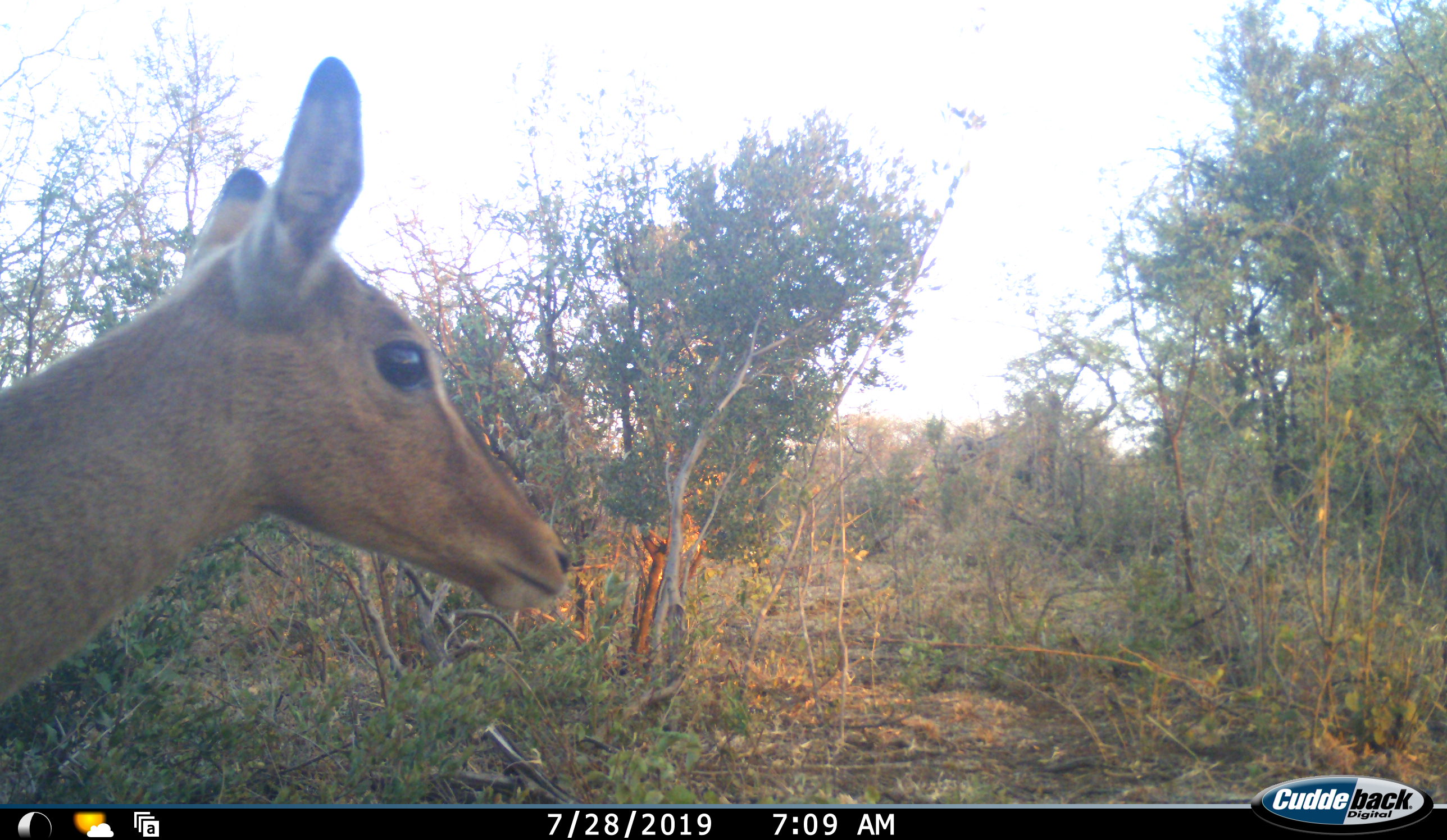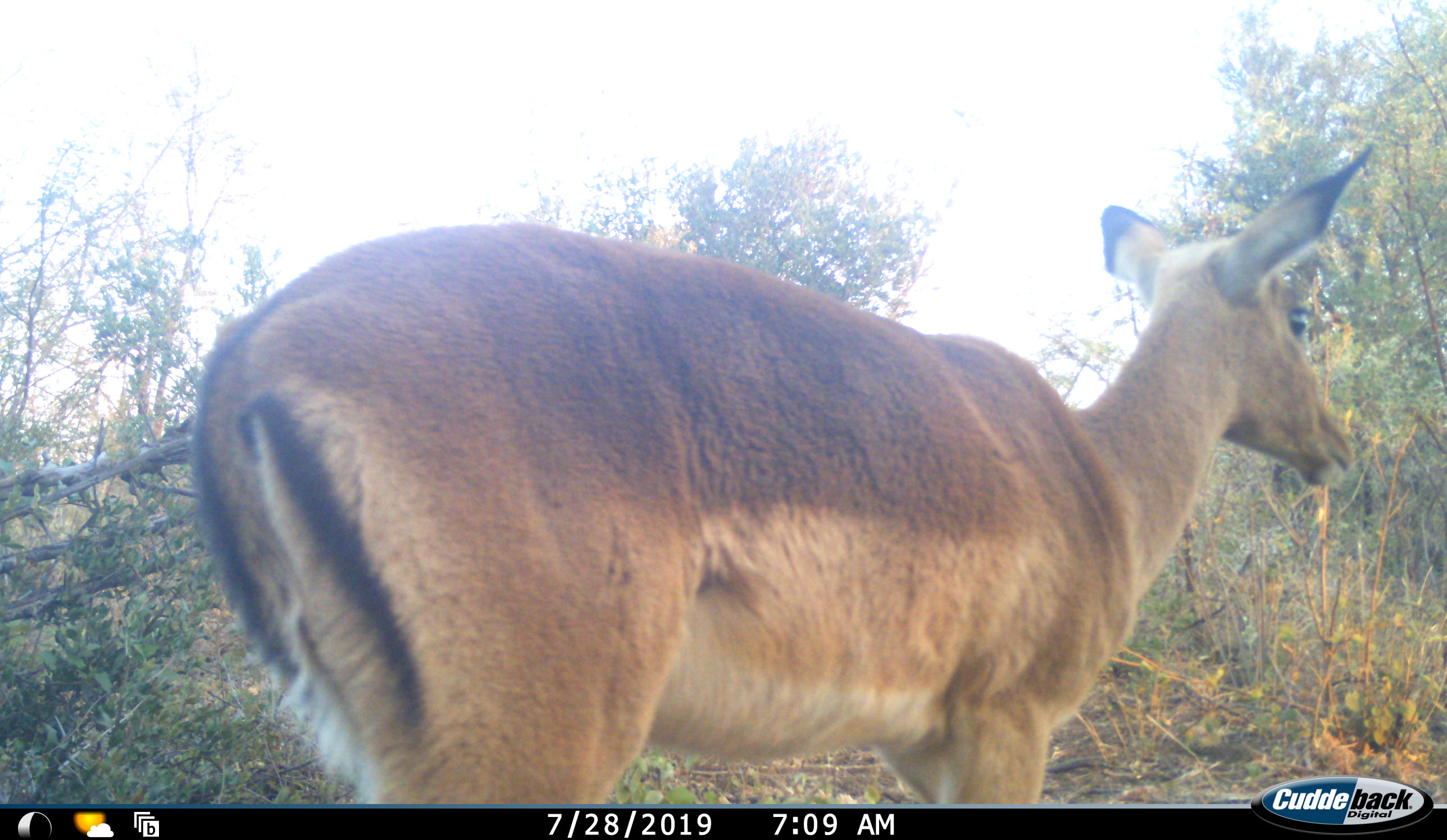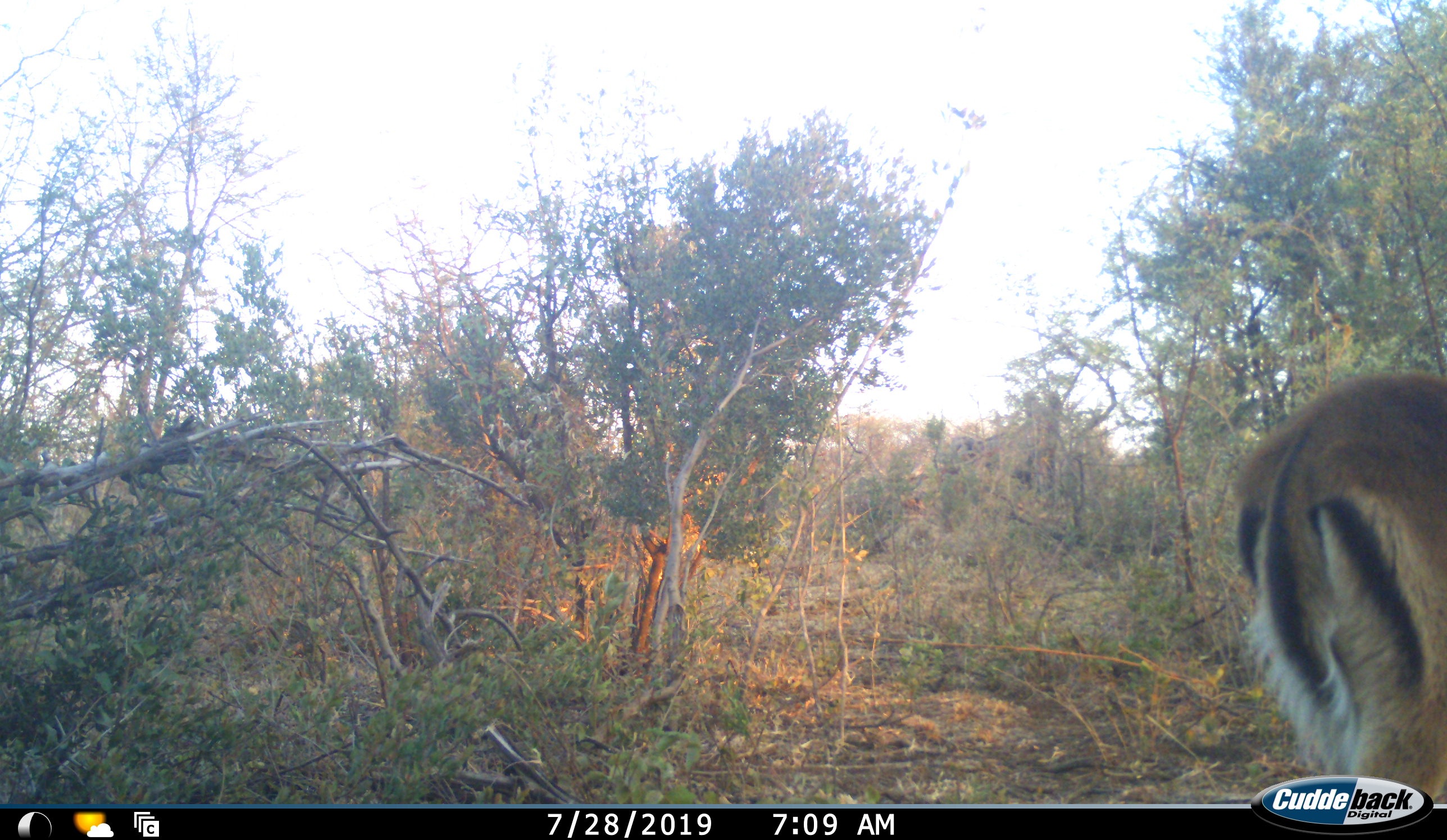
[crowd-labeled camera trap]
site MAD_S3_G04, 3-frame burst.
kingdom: Animalia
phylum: Chordata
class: Mammalia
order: Artiodactyla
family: Bovidae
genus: Aepyceros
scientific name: Aepyceros melampus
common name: impala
Impala (Aepyceros melampus), count 1. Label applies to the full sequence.